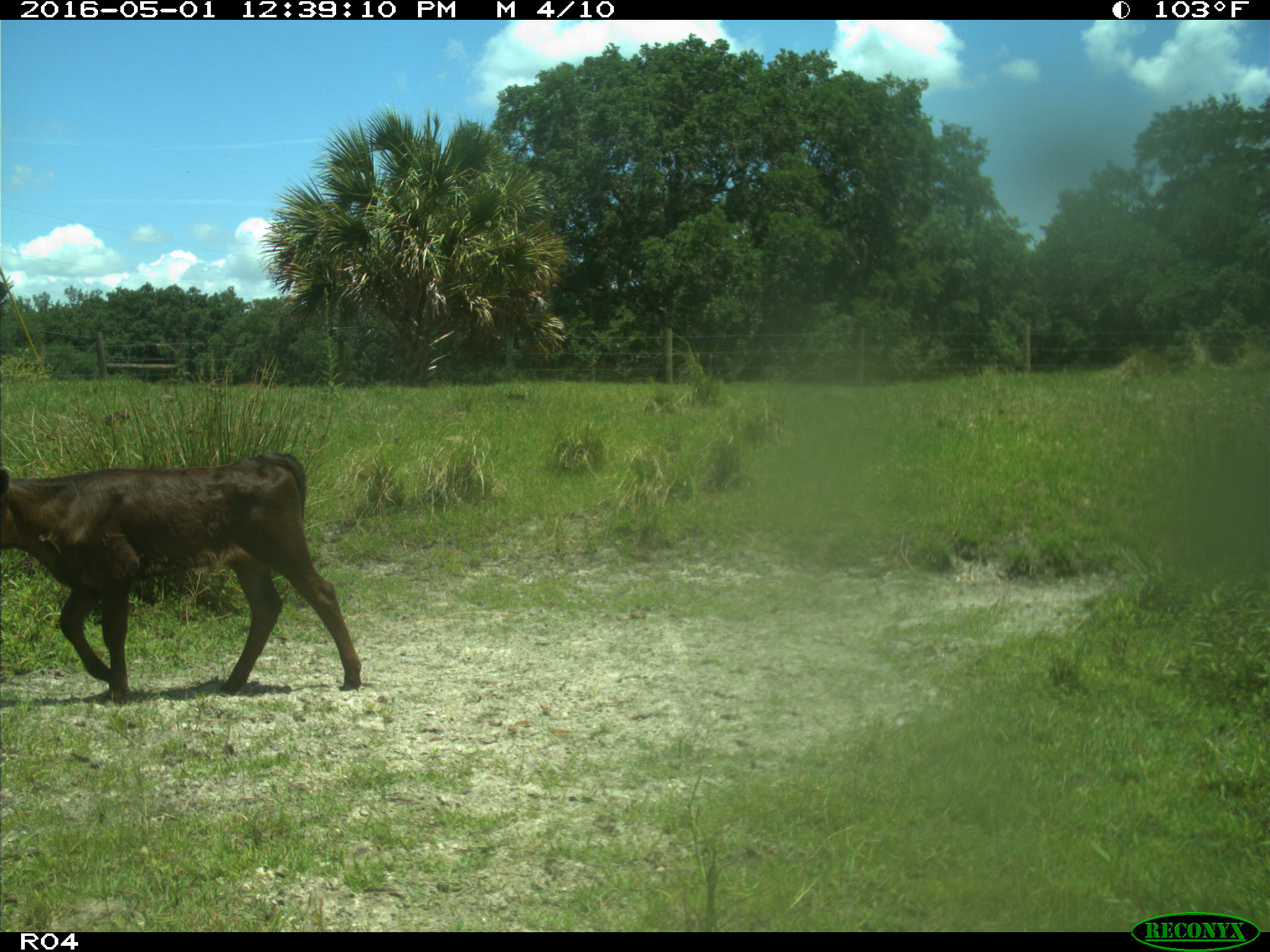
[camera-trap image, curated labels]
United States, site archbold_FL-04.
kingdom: Animalia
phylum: Chordata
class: Mammalia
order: Artiodactyla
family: Bovidae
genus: Bos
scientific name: Bos taurus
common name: domestic cow